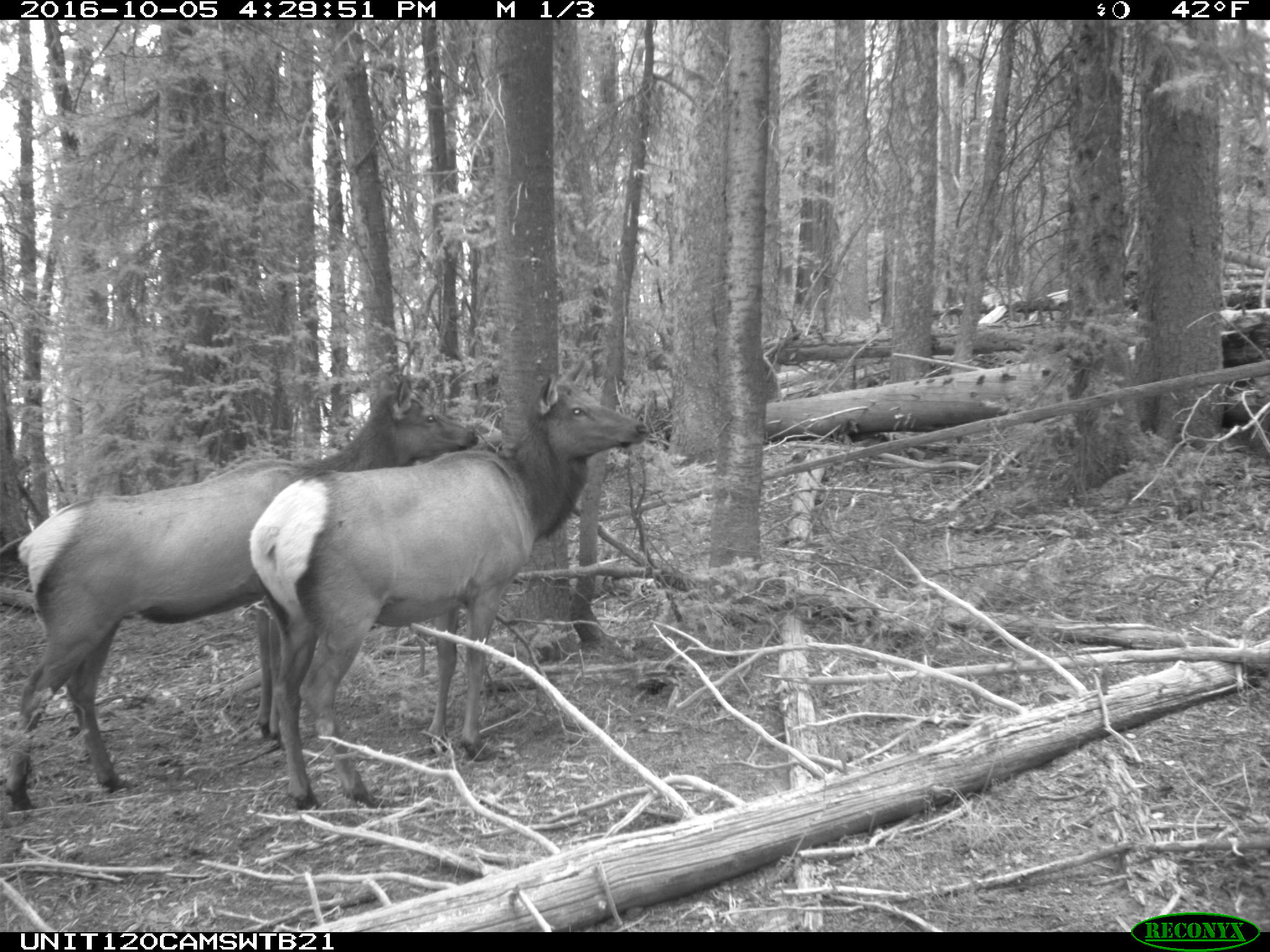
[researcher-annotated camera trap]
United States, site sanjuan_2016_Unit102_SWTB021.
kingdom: Animalia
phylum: Chordata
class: Mammalia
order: Artiodactyla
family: Cervidae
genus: Cervus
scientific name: Cervus elaphus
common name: red deer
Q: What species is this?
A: Cervus elaphus (red deer).